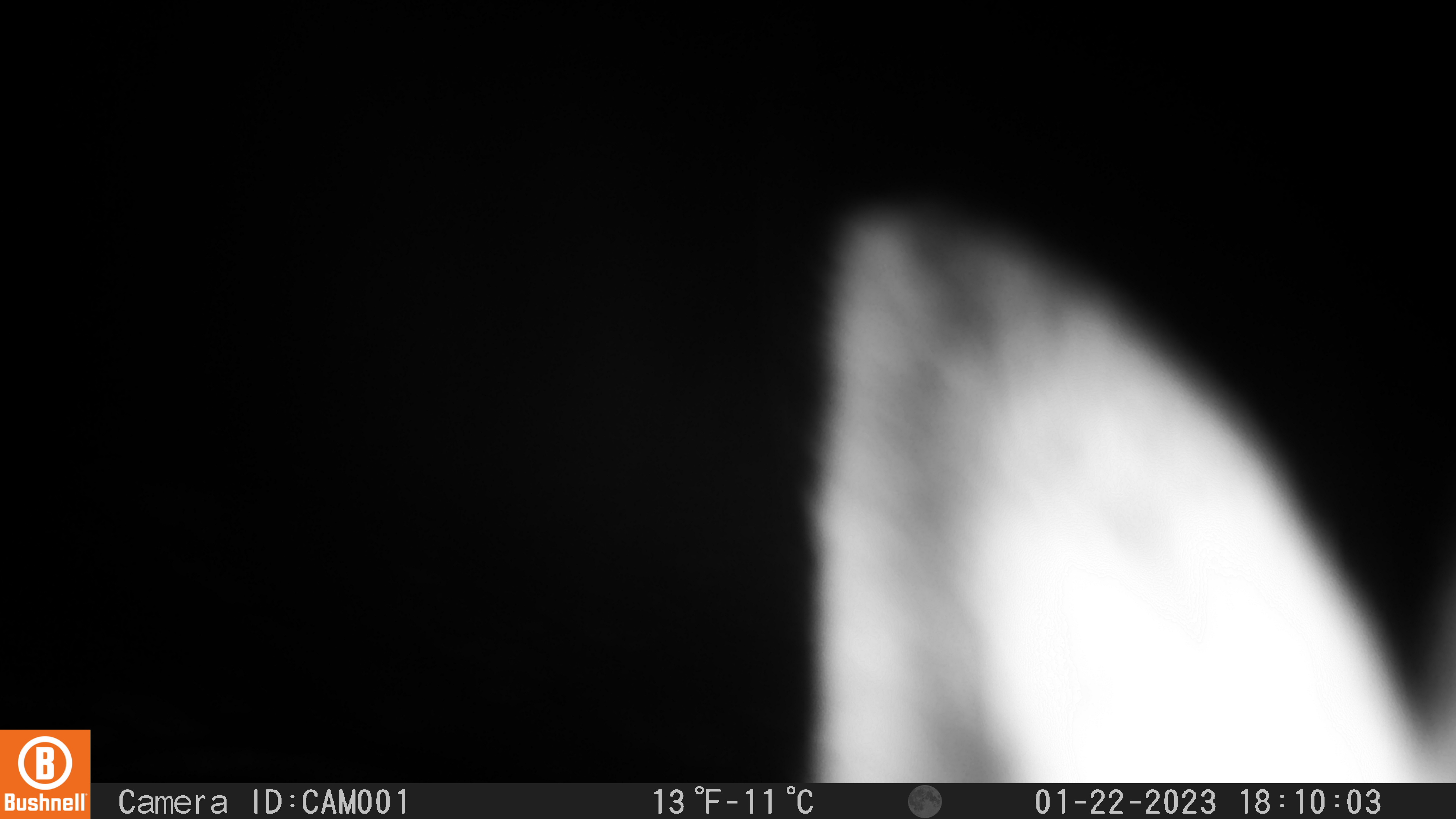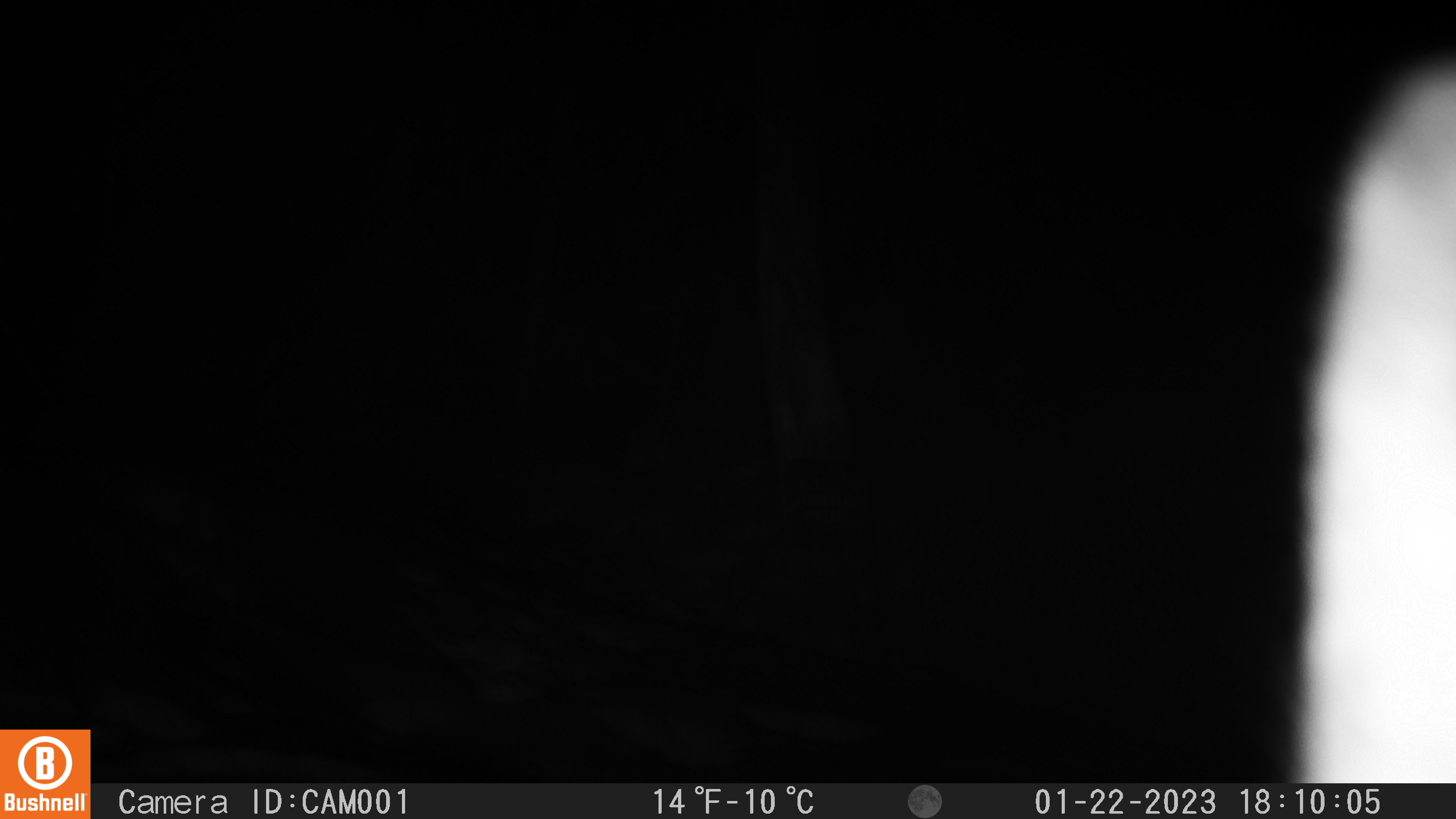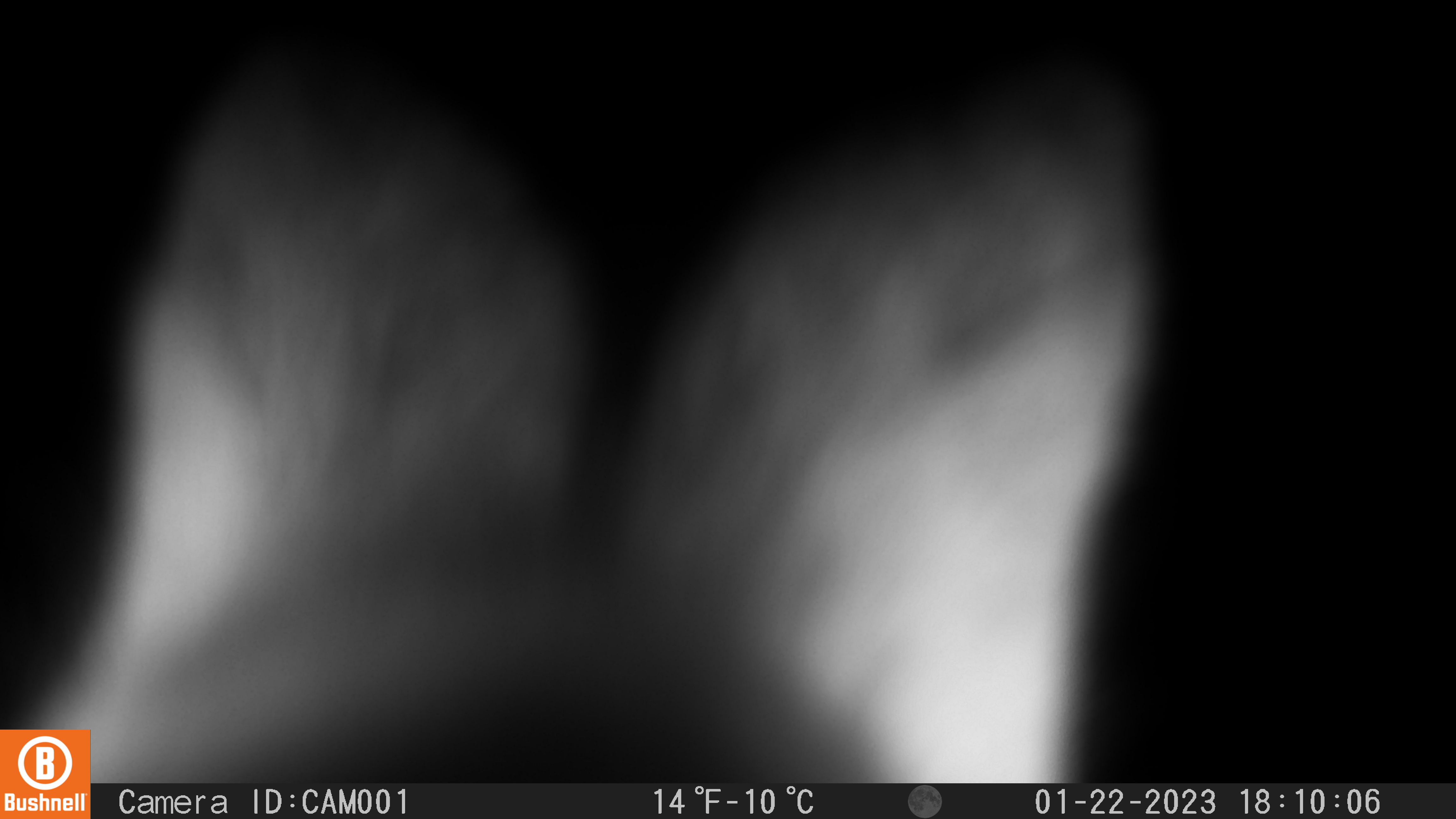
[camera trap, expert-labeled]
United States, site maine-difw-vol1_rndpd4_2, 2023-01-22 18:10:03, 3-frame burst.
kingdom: Animalia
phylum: Chordata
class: Mammalia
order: Lagomorpha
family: Leporidae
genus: Lepus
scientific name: Lepus americanus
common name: snowshoe hare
Snowshoe hare (Lepus americanus).